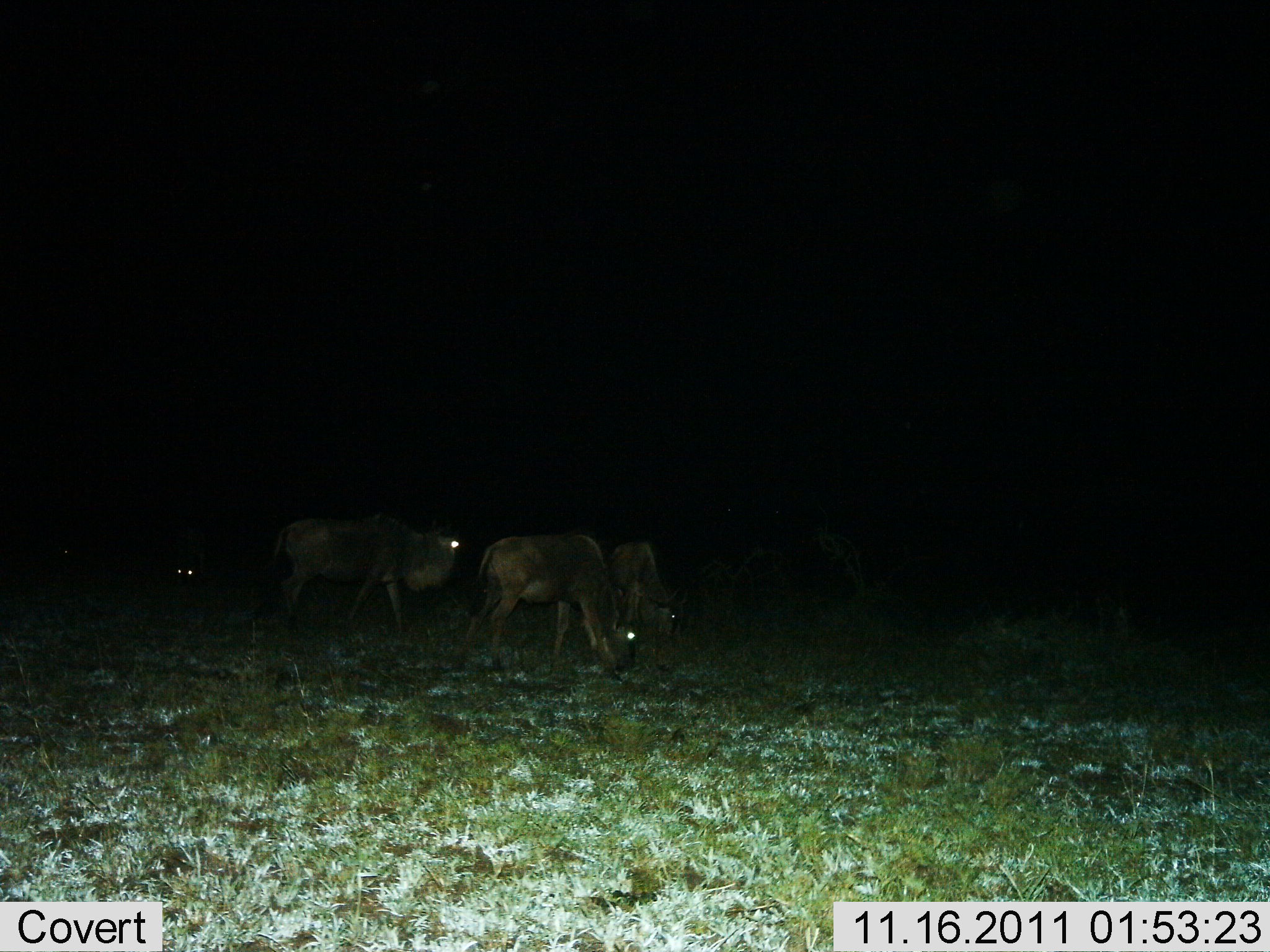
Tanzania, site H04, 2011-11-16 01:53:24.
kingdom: Animalia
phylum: Chordata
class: Mammalia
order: Artiodactyla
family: Bovidae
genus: Connochaetes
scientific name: Connochaetes taurinus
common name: blue wildebeest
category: wildebeest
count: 4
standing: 15%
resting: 0%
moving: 23%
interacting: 0%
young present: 0%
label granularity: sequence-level